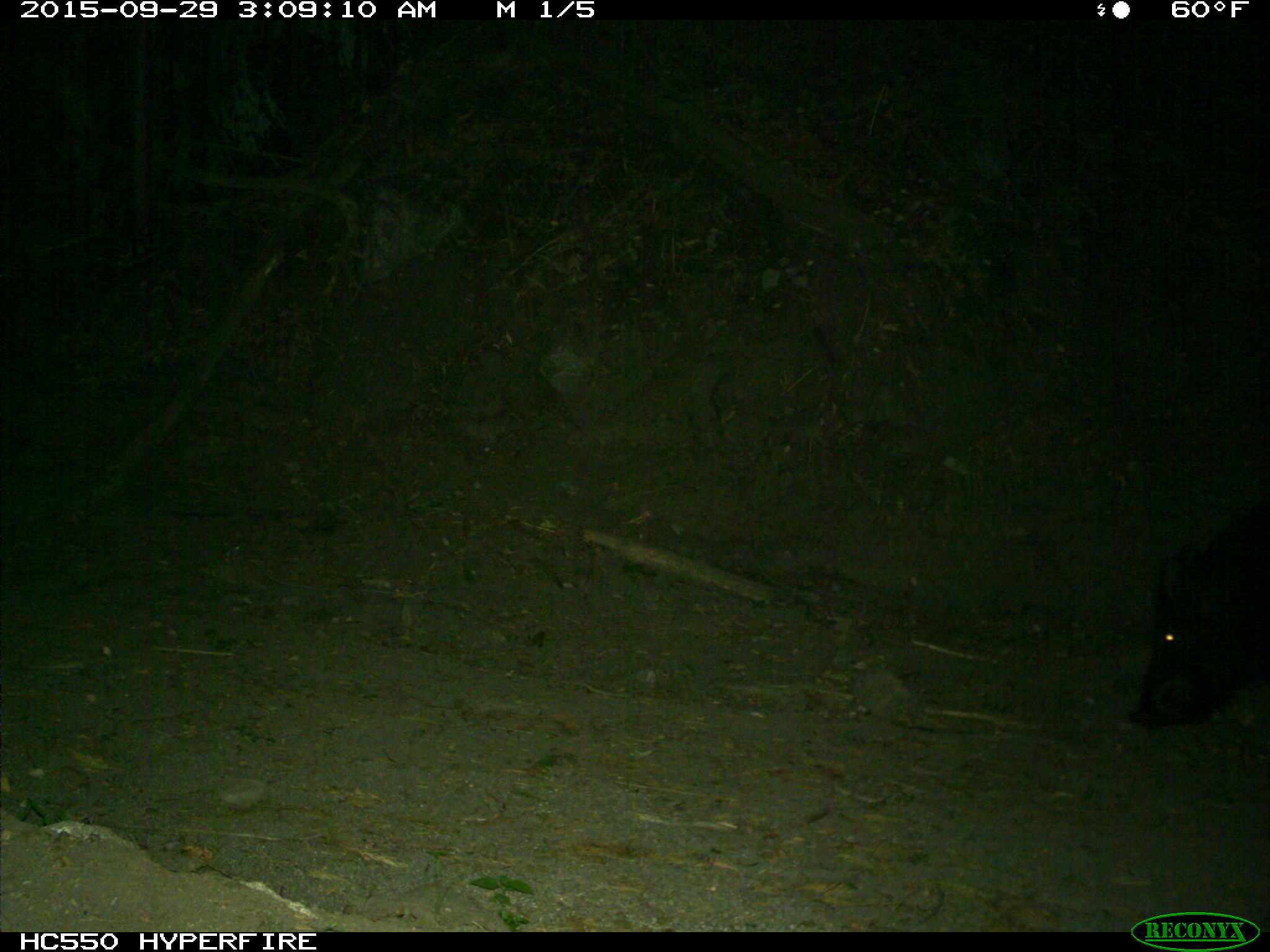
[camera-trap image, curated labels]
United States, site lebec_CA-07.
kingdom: Animalia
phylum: Chordata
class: Mammalia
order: Artiodactyla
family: Suidae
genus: Sus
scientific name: Sus scrofa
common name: wild boar